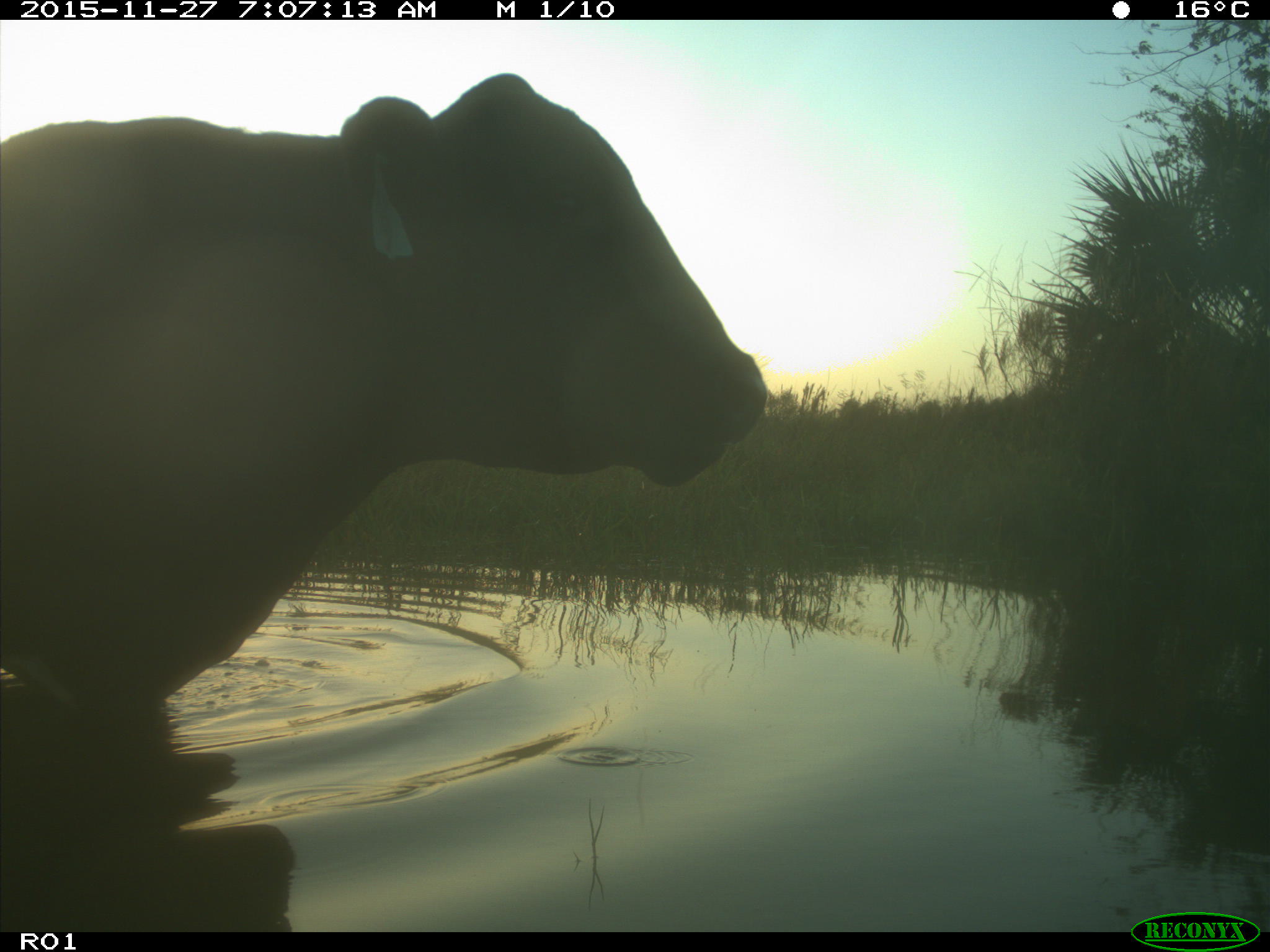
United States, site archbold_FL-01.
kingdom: Animalia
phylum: Chordata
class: Mammalia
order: Artiodactyla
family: Bovidae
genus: Bos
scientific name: Bos taurus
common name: domestic cow